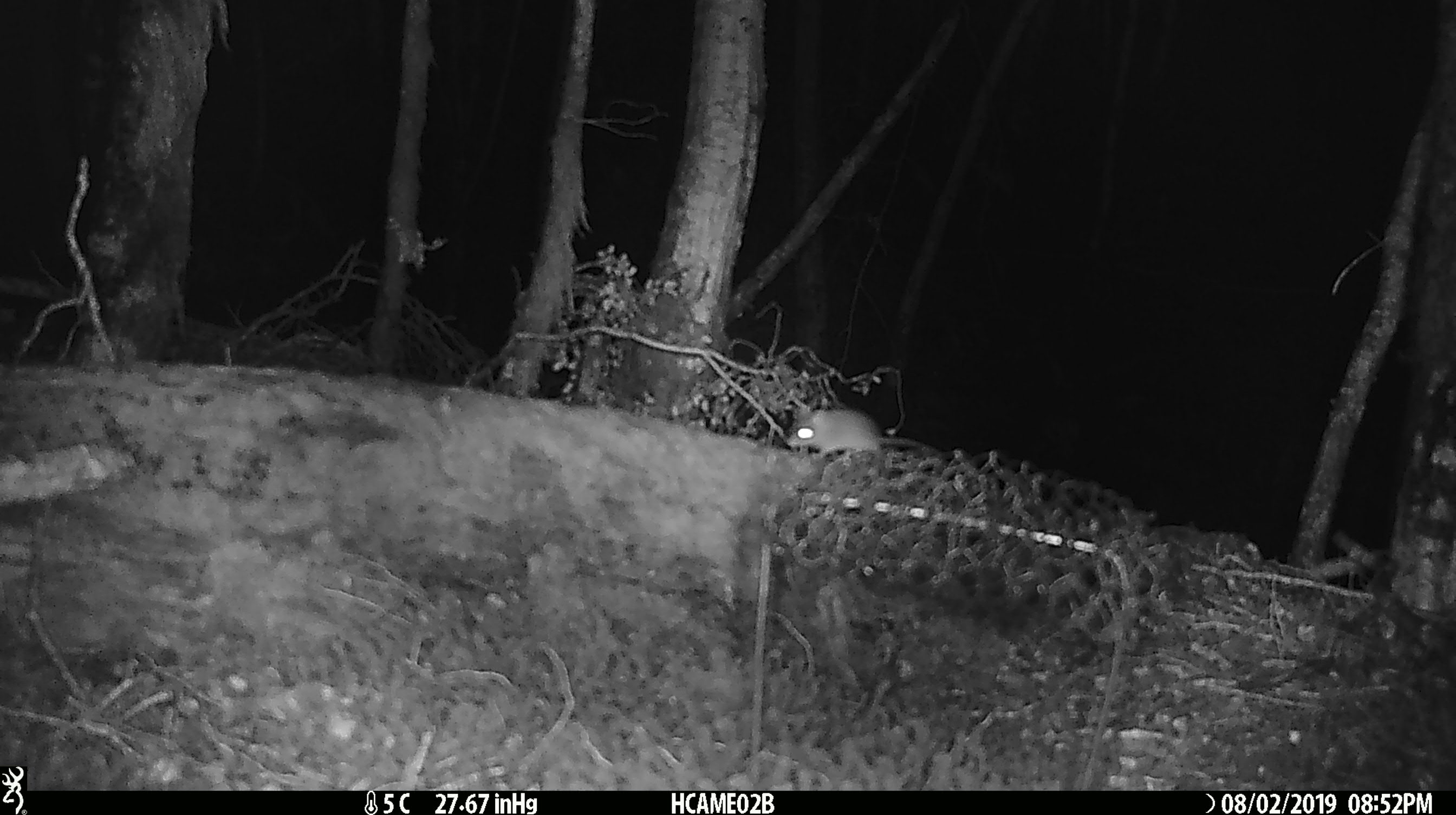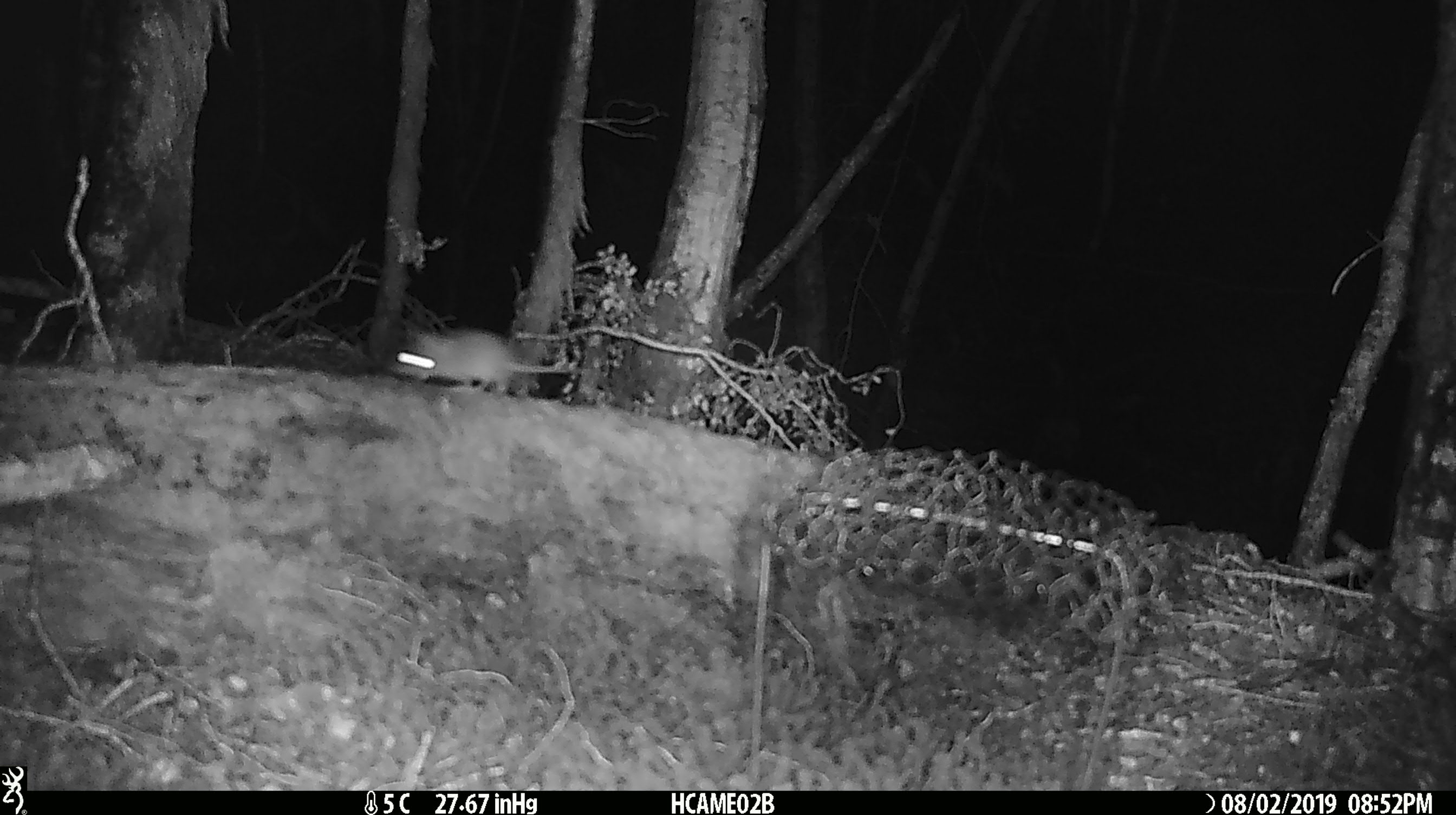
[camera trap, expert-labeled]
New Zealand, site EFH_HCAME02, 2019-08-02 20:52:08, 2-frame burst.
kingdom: Animalia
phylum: Chordata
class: Mammalia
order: Rodentia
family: Muridae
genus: Mus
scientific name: Mus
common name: mouse